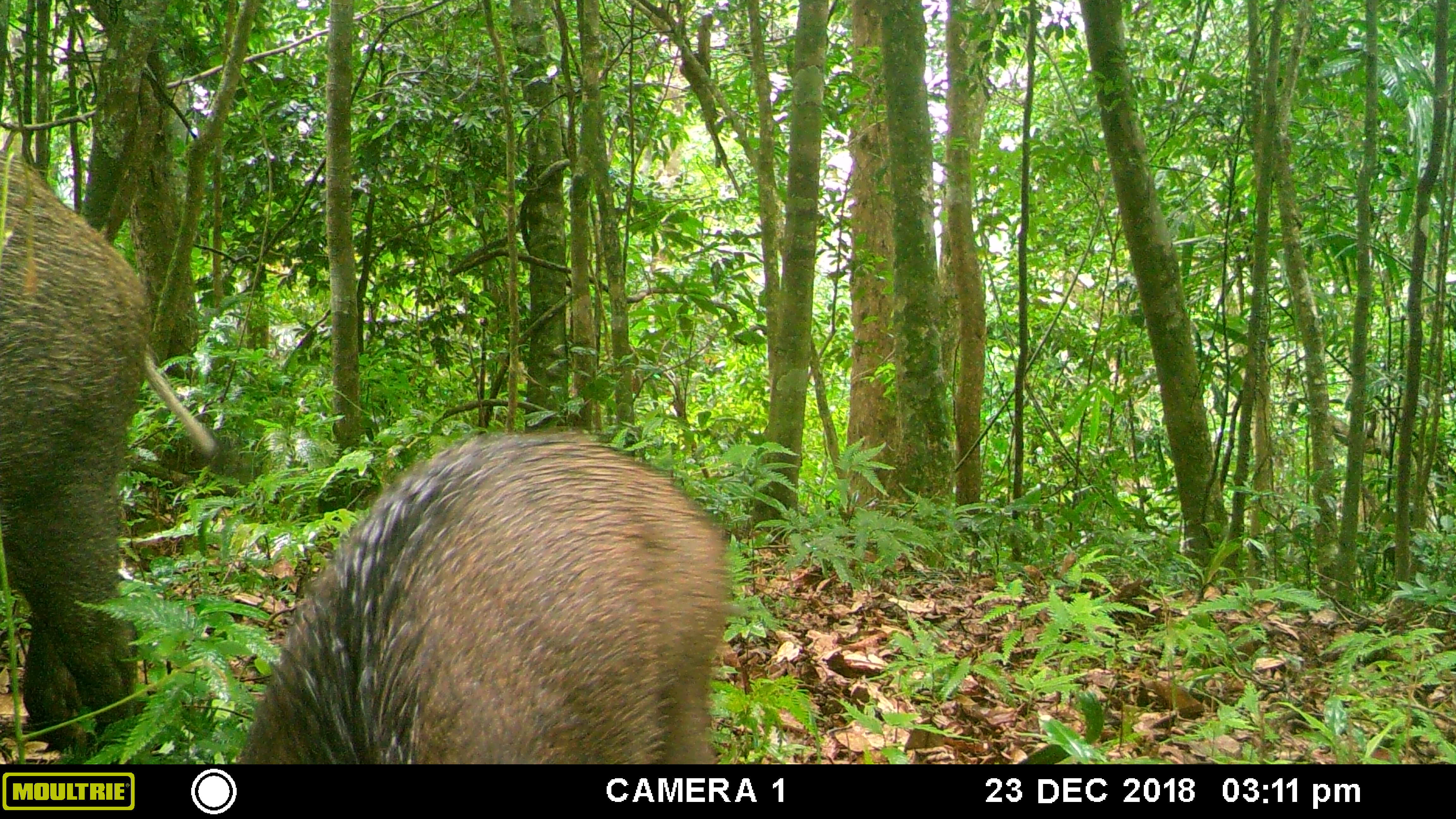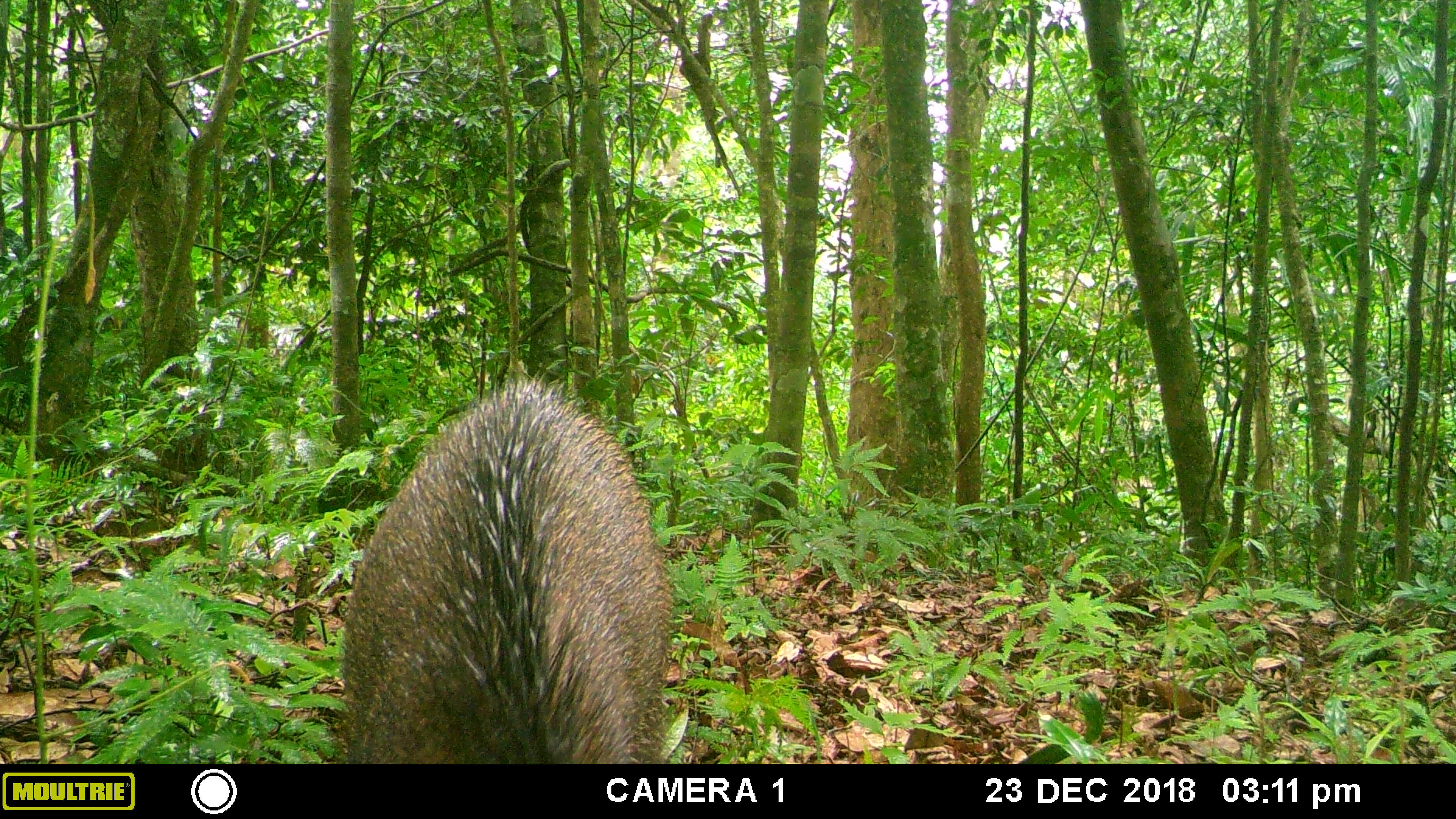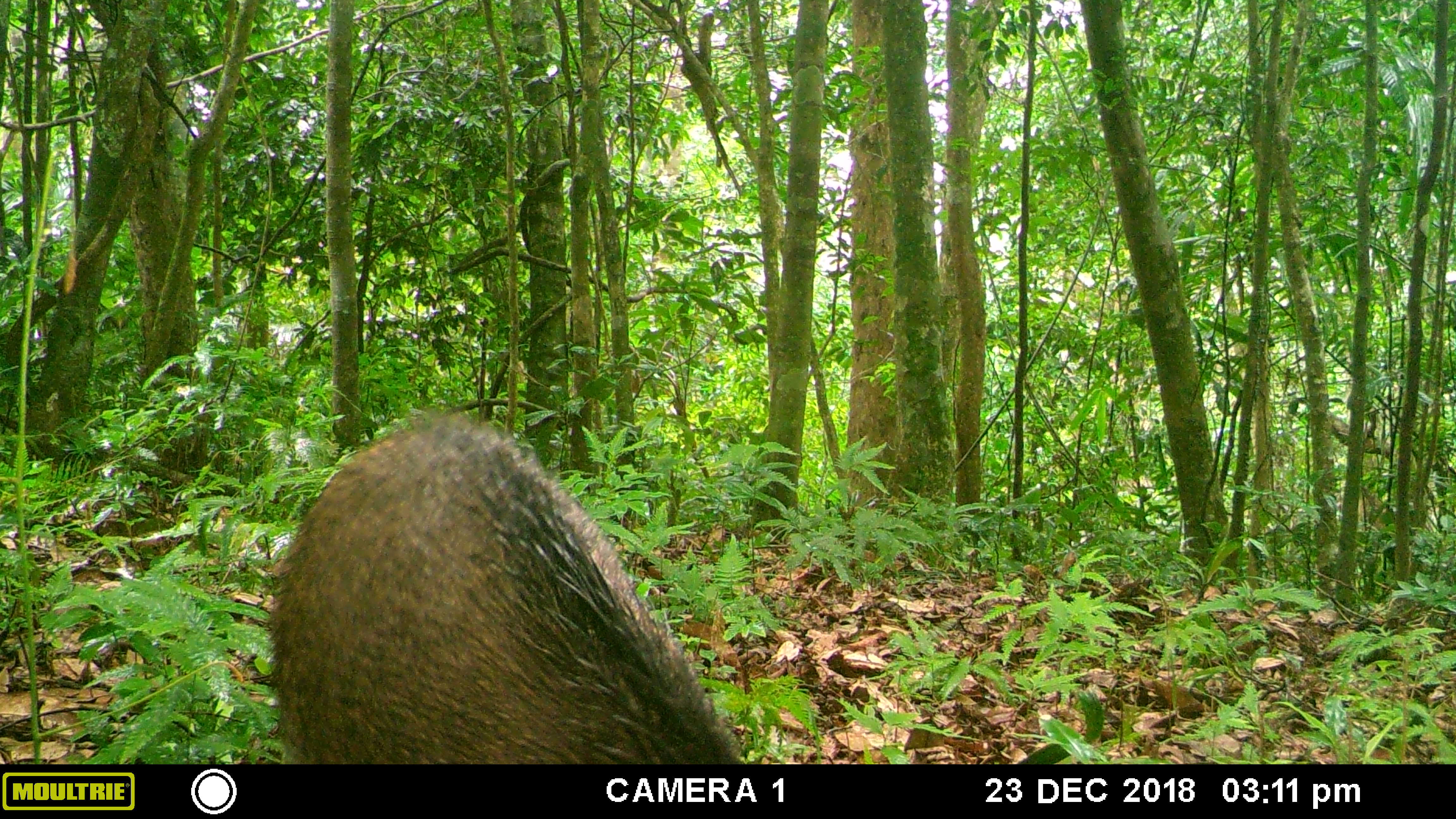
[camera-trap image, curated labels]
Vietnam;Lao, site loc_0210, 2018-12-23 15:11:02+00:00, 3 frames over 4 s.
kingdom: Animalia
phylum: Chordata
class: Mammalia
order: Artiodactyla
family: Suidae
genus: Sus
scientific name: Sus scrofa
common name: eurasian wild pig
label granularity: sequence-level